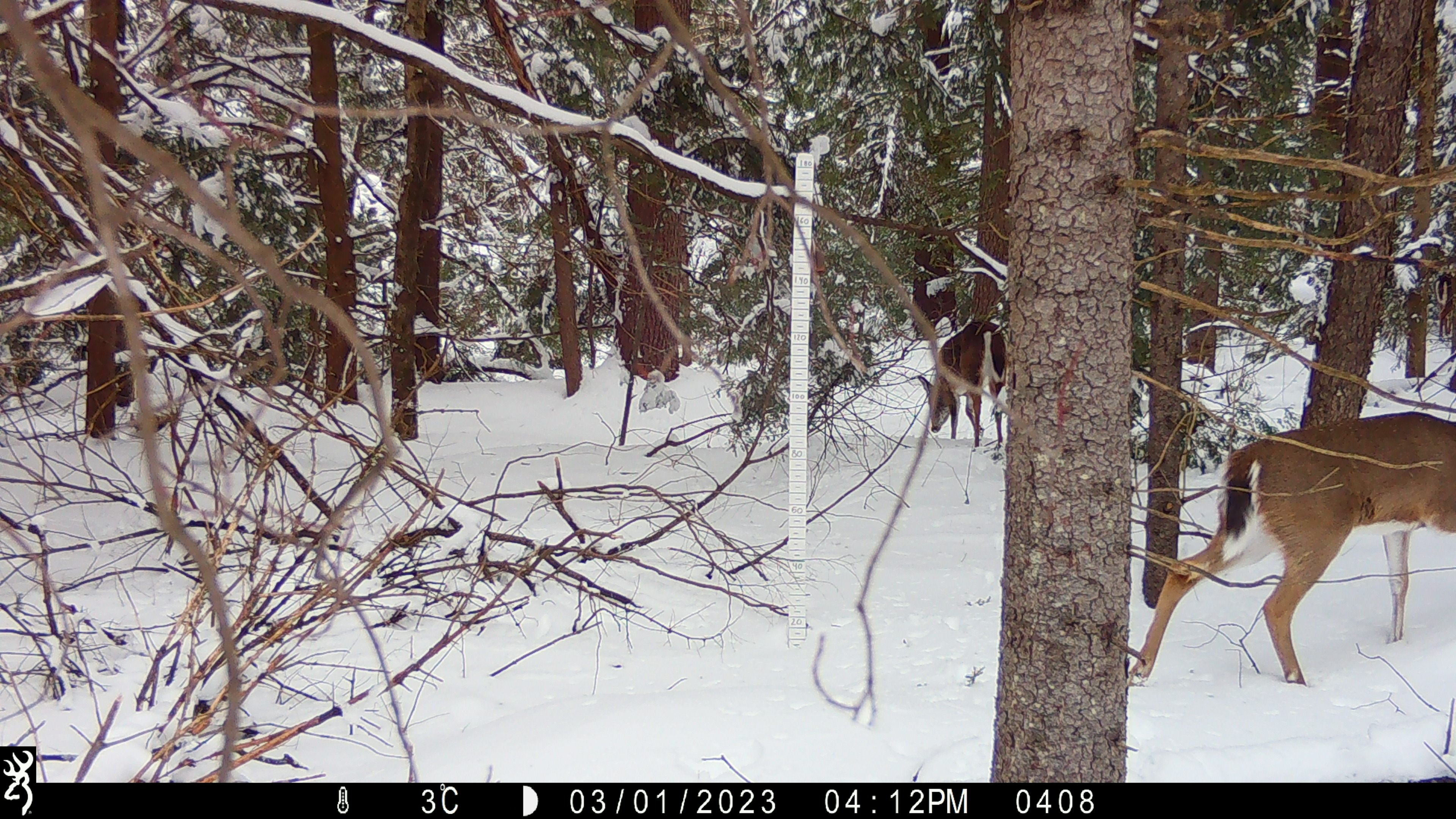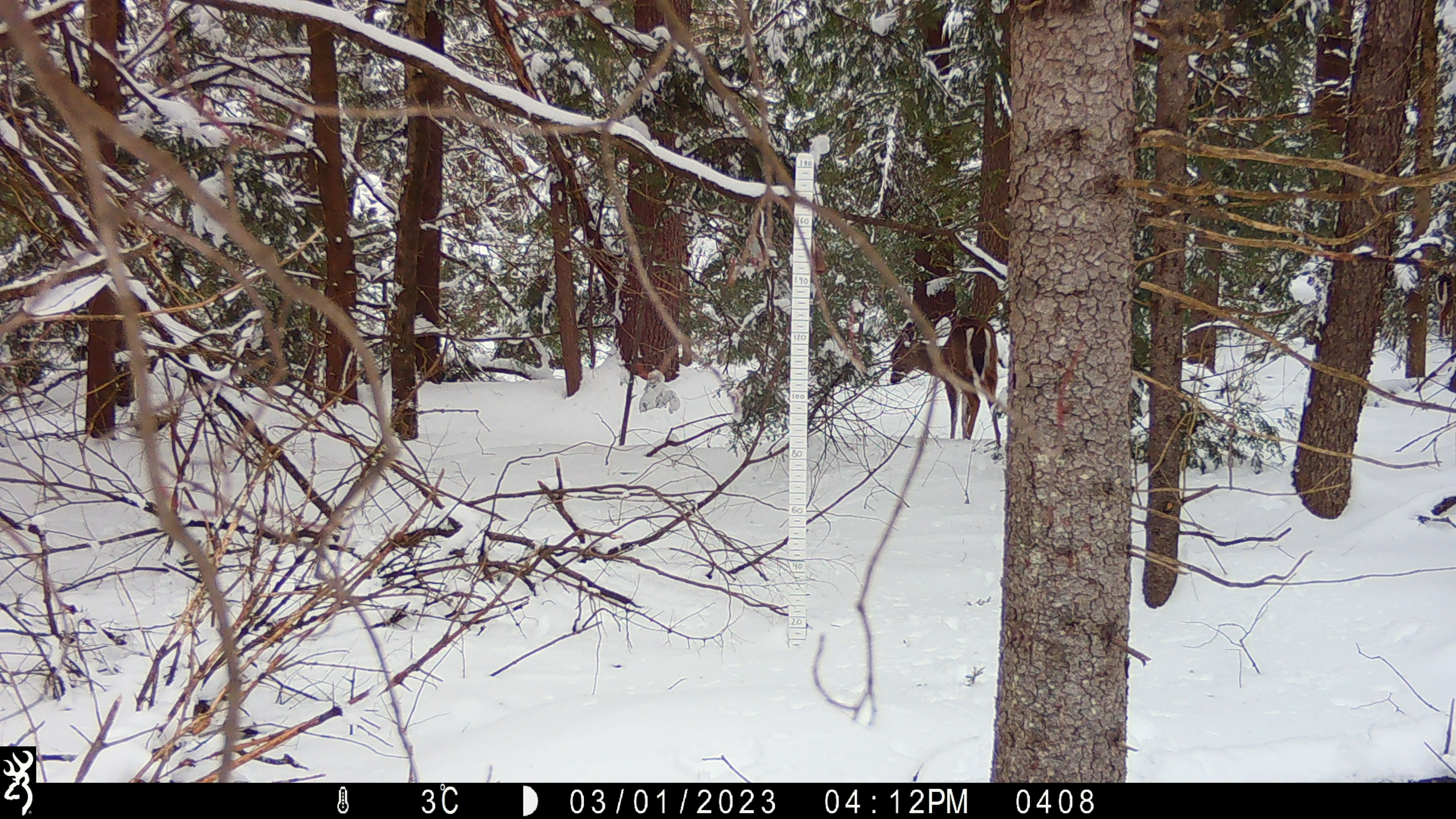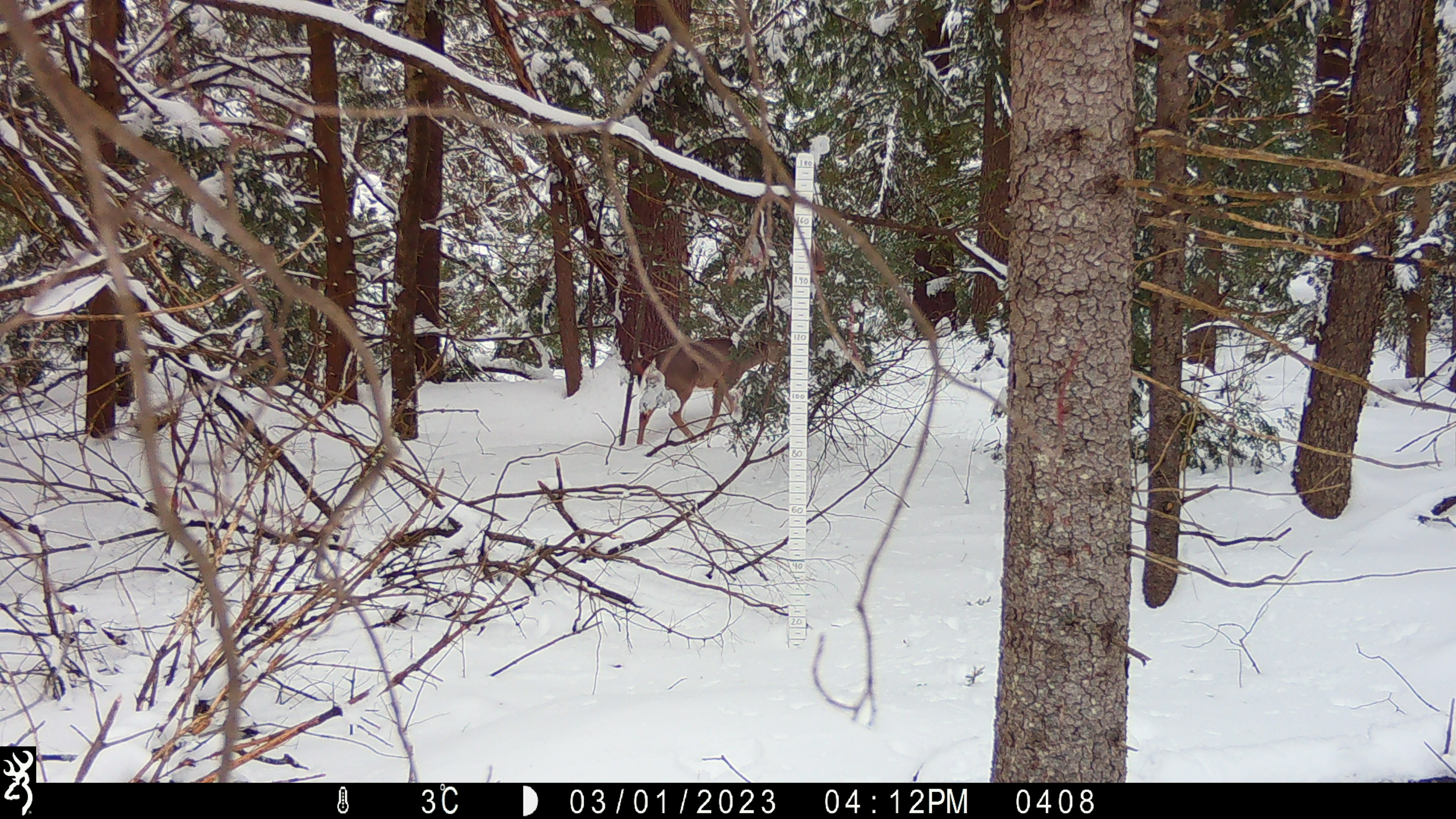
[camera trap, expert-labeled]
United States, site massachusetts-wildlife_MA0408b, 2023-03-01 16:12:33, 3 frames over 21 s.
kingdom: Animalia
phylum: Chordata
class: Mammalia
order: Artiodactyla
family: Cervidae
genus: Odocoileus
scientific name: Odocoileus virginianus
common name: white-tailed deer